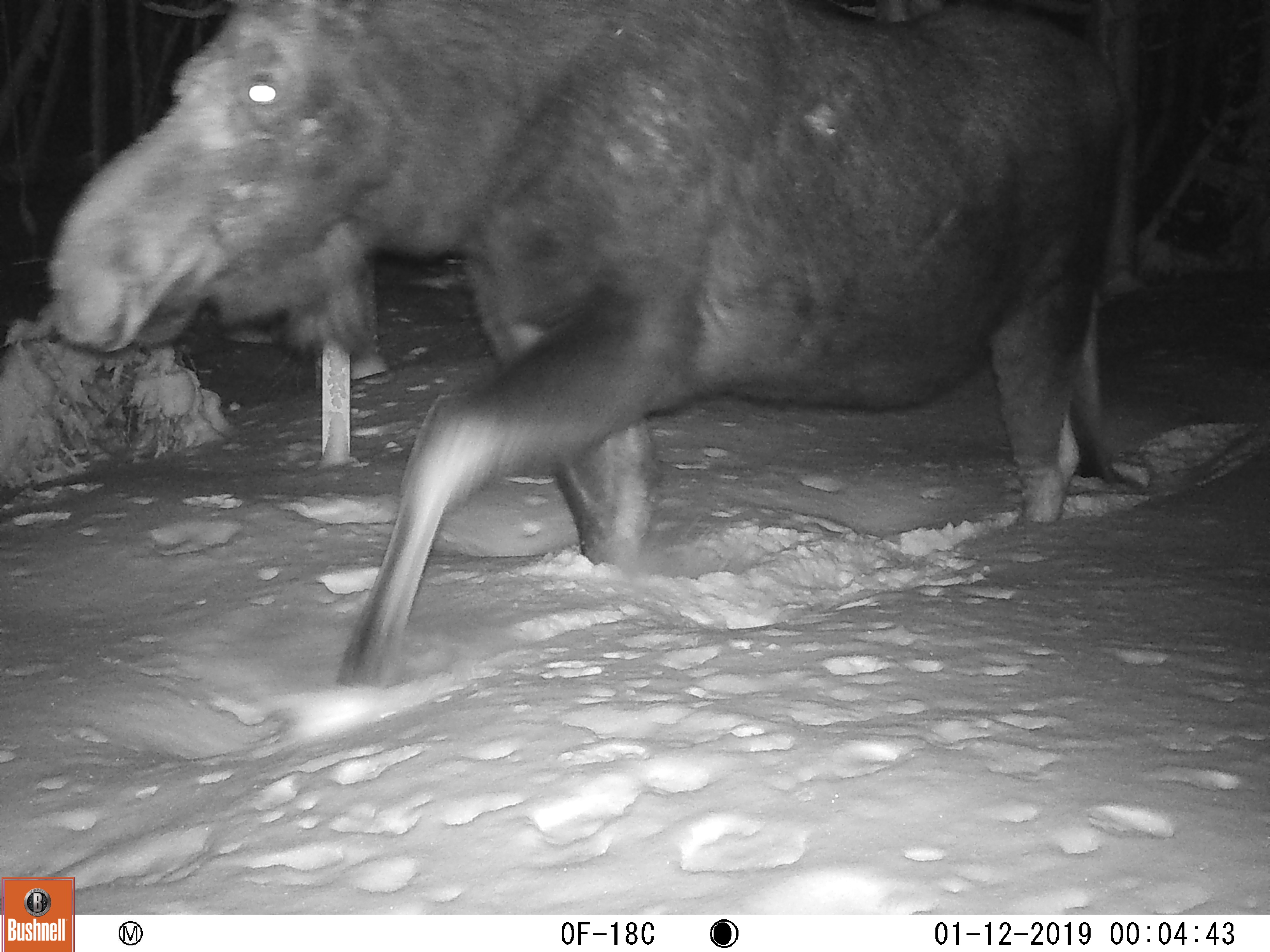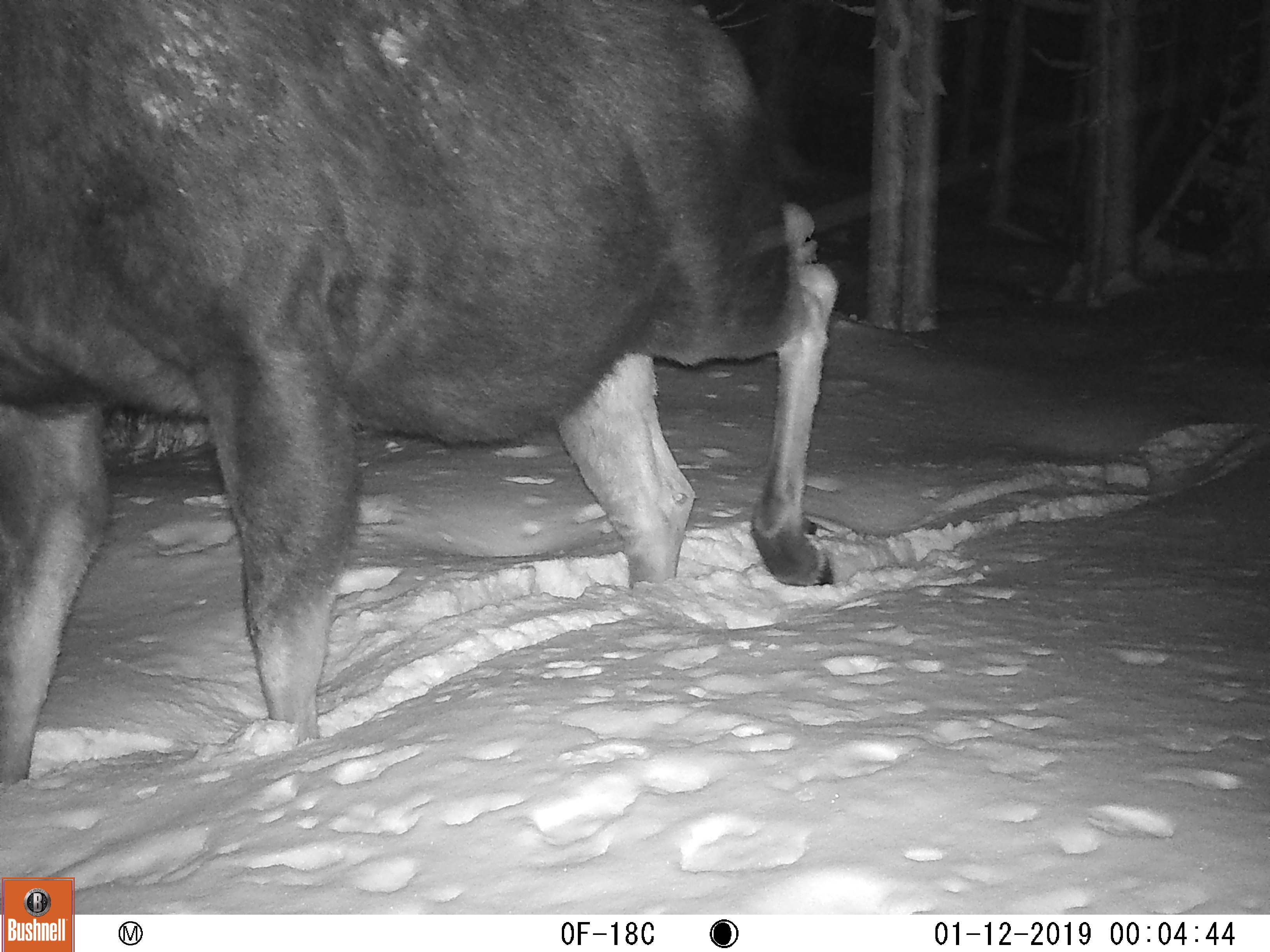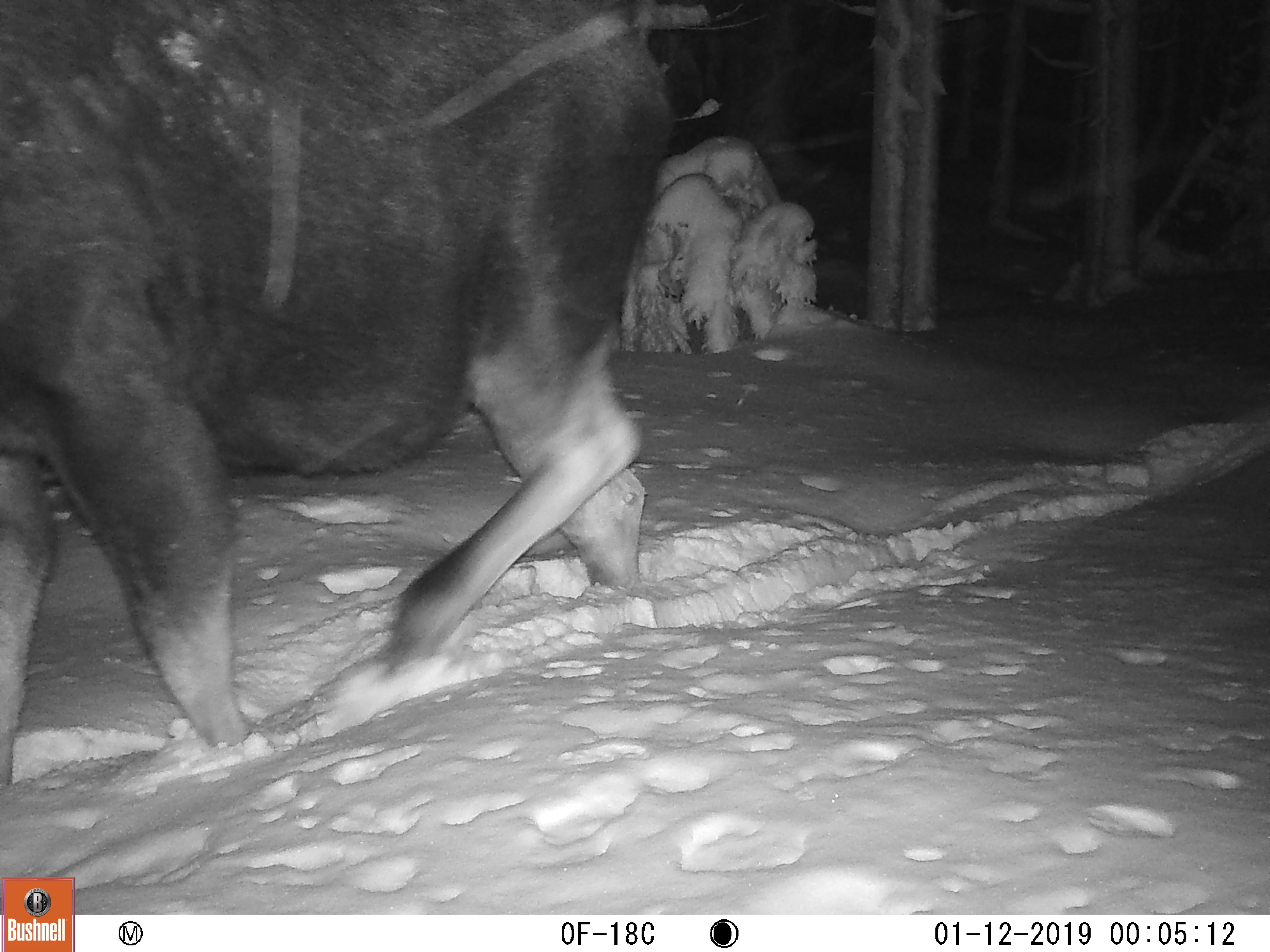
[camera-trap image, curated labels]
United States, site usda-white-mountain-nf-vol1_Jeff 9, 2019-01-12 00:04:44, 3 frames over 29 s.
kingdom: Animalia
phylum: Chordata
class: Mammalia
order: Artiodactyla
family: Cervidae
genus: Alces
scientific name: Alces alces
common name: moose